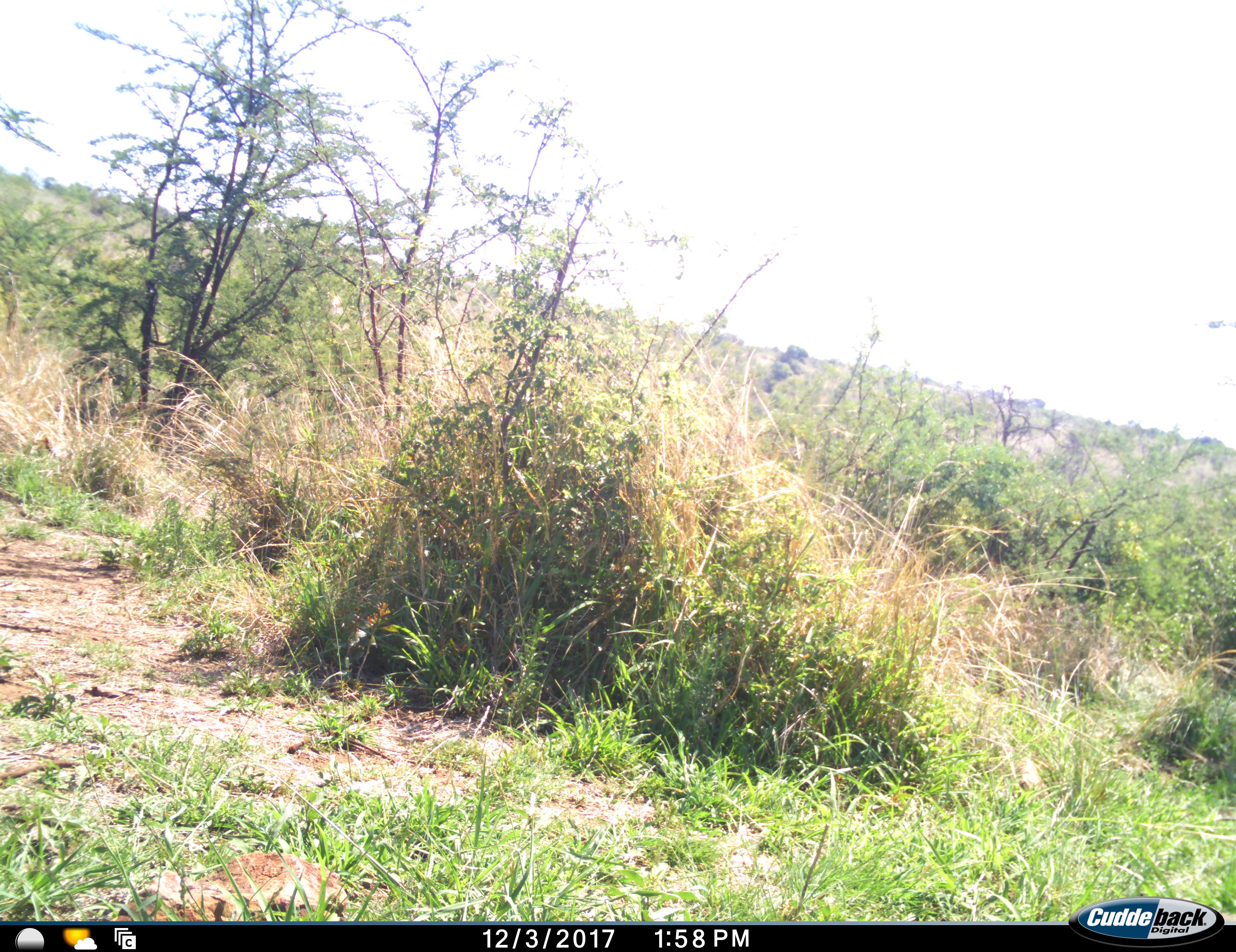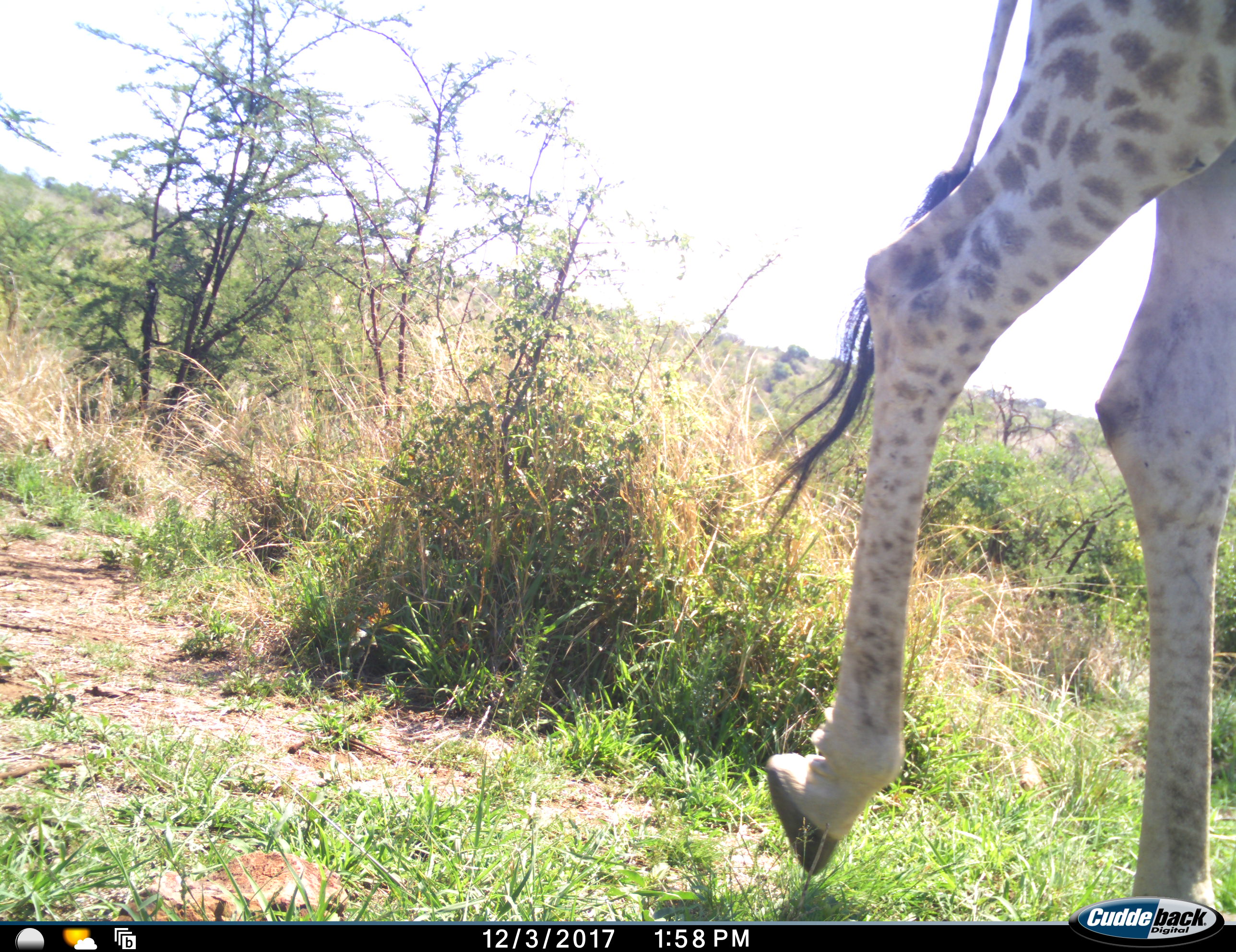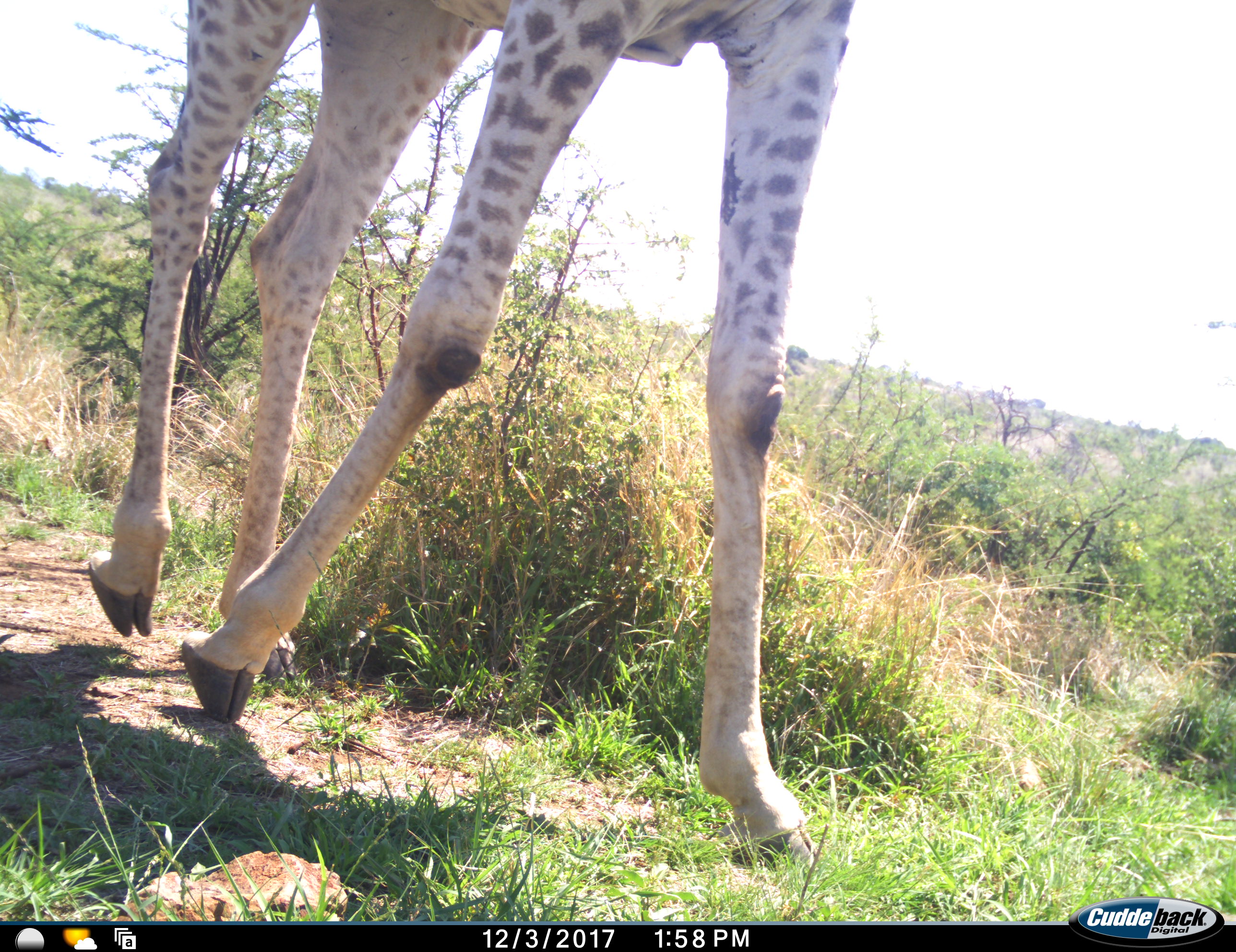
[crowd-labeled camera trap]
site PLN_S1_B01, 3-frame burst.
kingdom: Animalia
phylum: Chordata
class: Mammalia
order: Artiodactyla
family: Giraffidae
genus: Giraffa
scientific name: Giraffa camelopardalis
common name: giraffe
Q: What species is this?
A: Giraffe (Giraffa camelopardalis).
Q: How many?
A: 1.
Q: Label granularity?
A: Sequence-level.